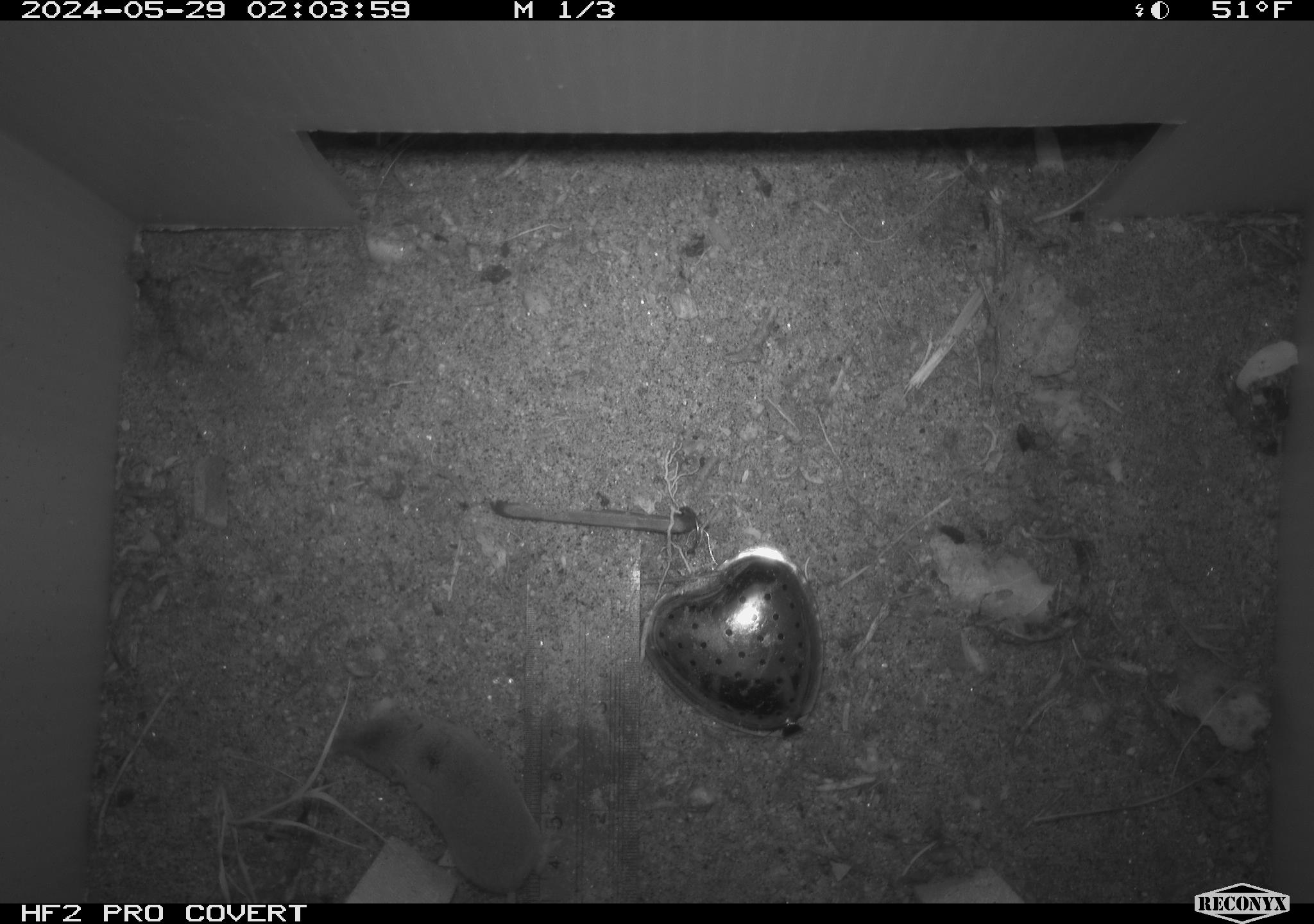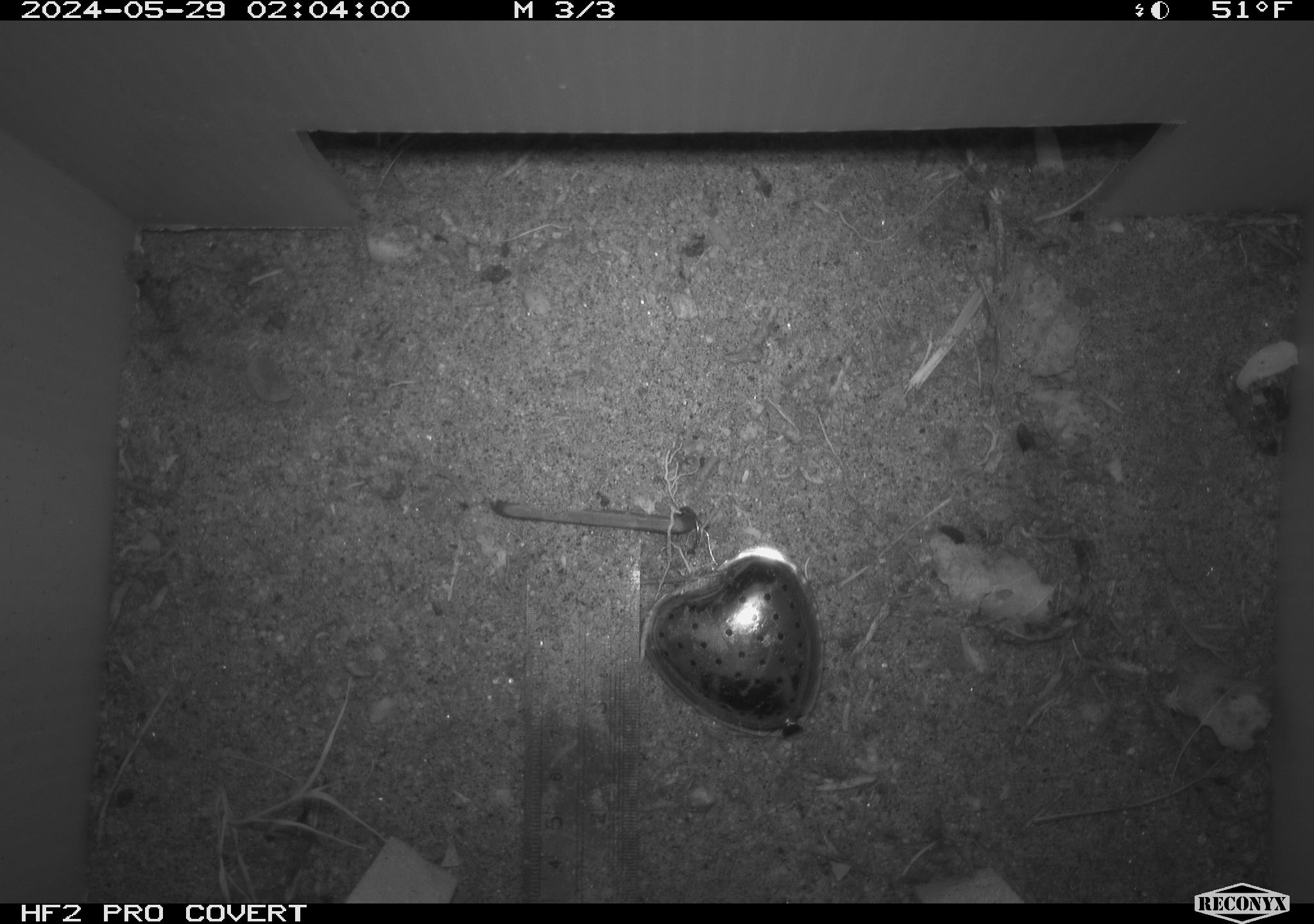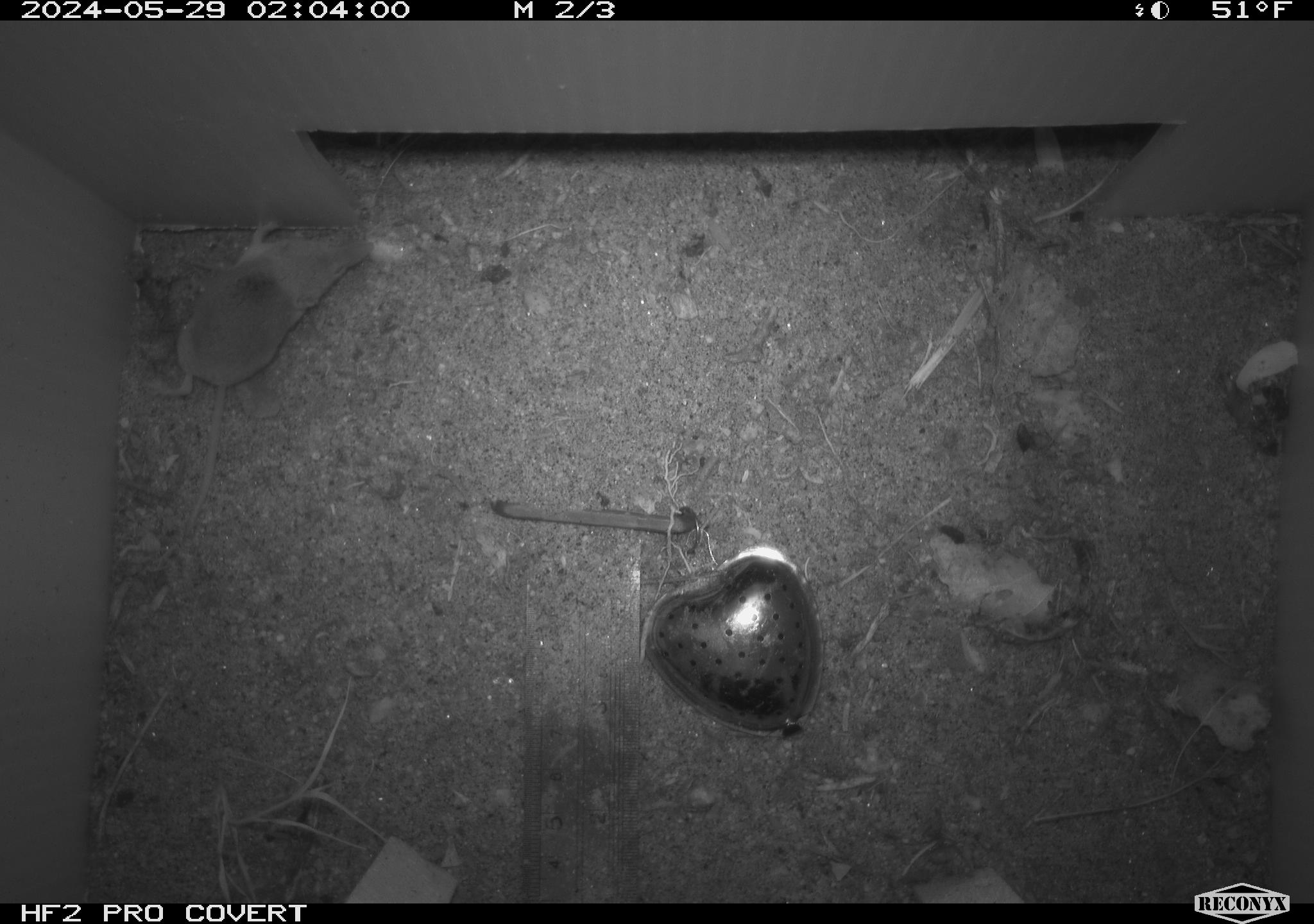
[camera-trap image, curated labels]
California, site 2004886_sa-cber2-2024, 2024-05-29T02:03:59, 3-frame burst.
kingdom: Animalia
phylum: Chordata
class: Mammalia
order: Eulipotyphla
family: Soricidae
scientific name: Soricidae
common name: shrews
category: soricidae family